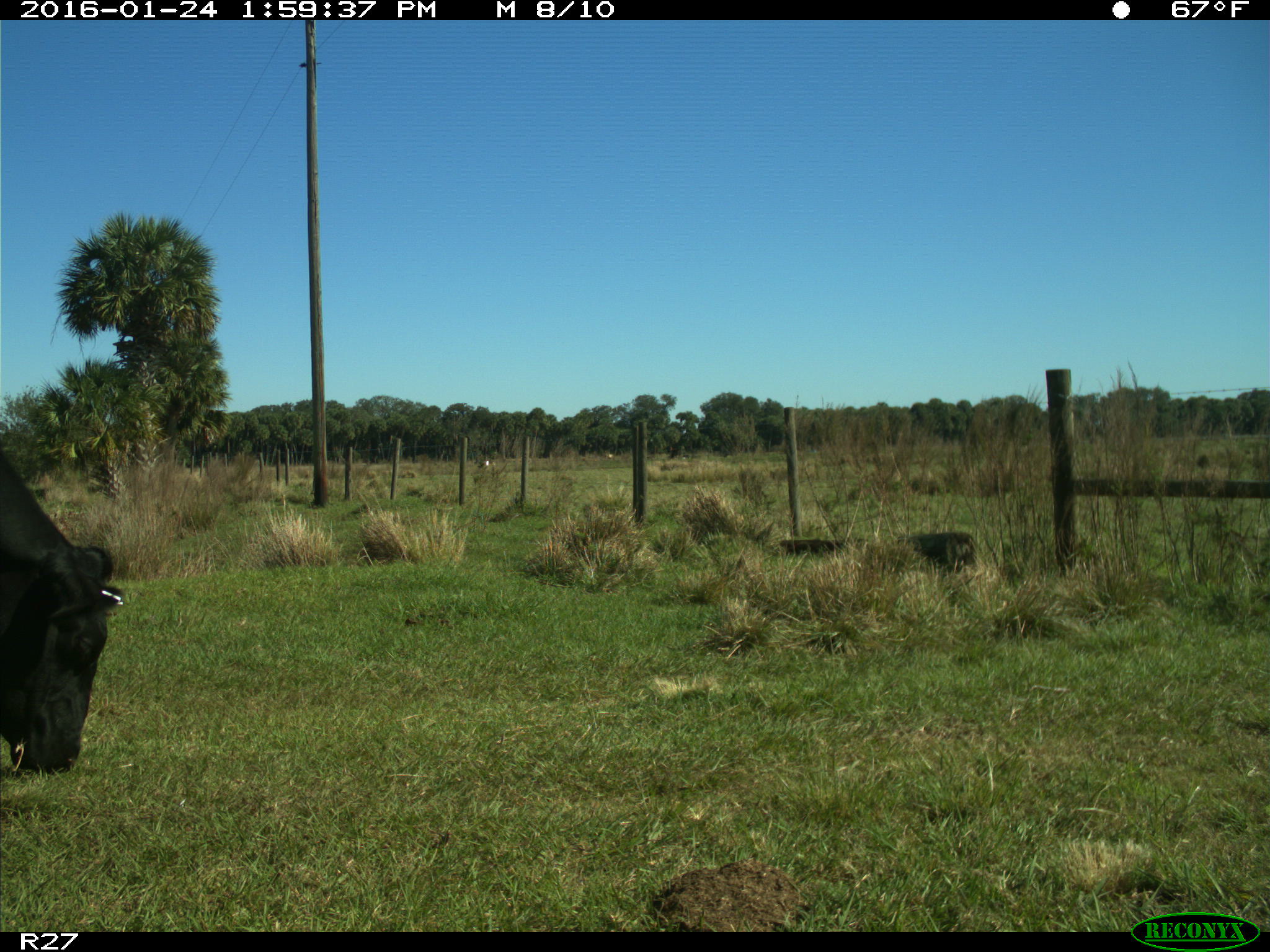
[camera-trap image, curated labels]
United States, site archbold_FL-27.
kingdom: Animalia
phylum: Chordata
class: Mammalia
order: Artiodactyla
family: Bovidae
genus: Bos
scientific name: Bos taurus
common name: domestic cow